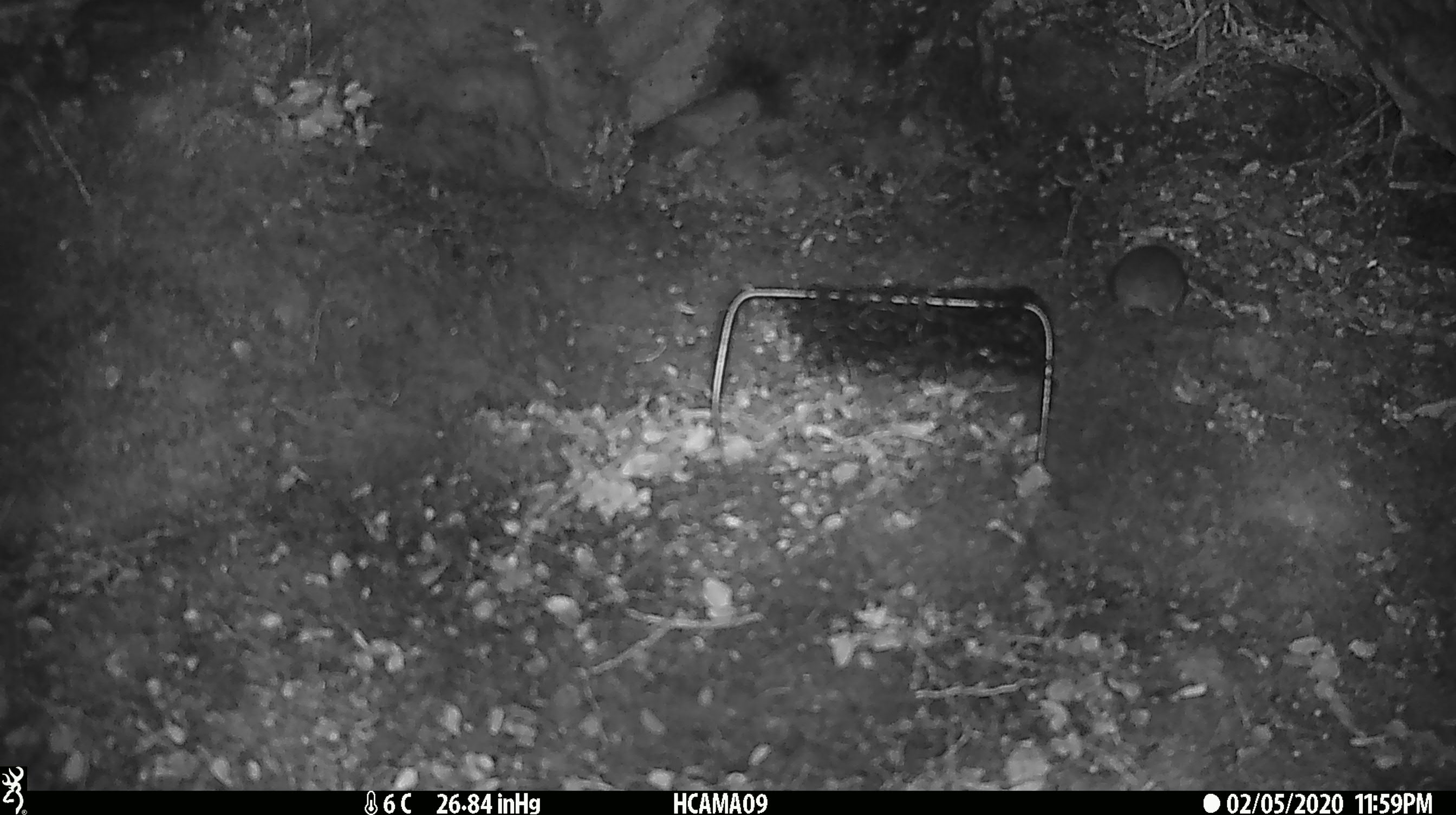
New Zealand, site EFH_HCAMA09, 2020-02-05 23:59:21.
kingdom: Animalia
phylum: Chordata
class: Mammalia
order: Rodentia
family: Muridae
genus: Mus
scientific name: Mus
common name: mouse